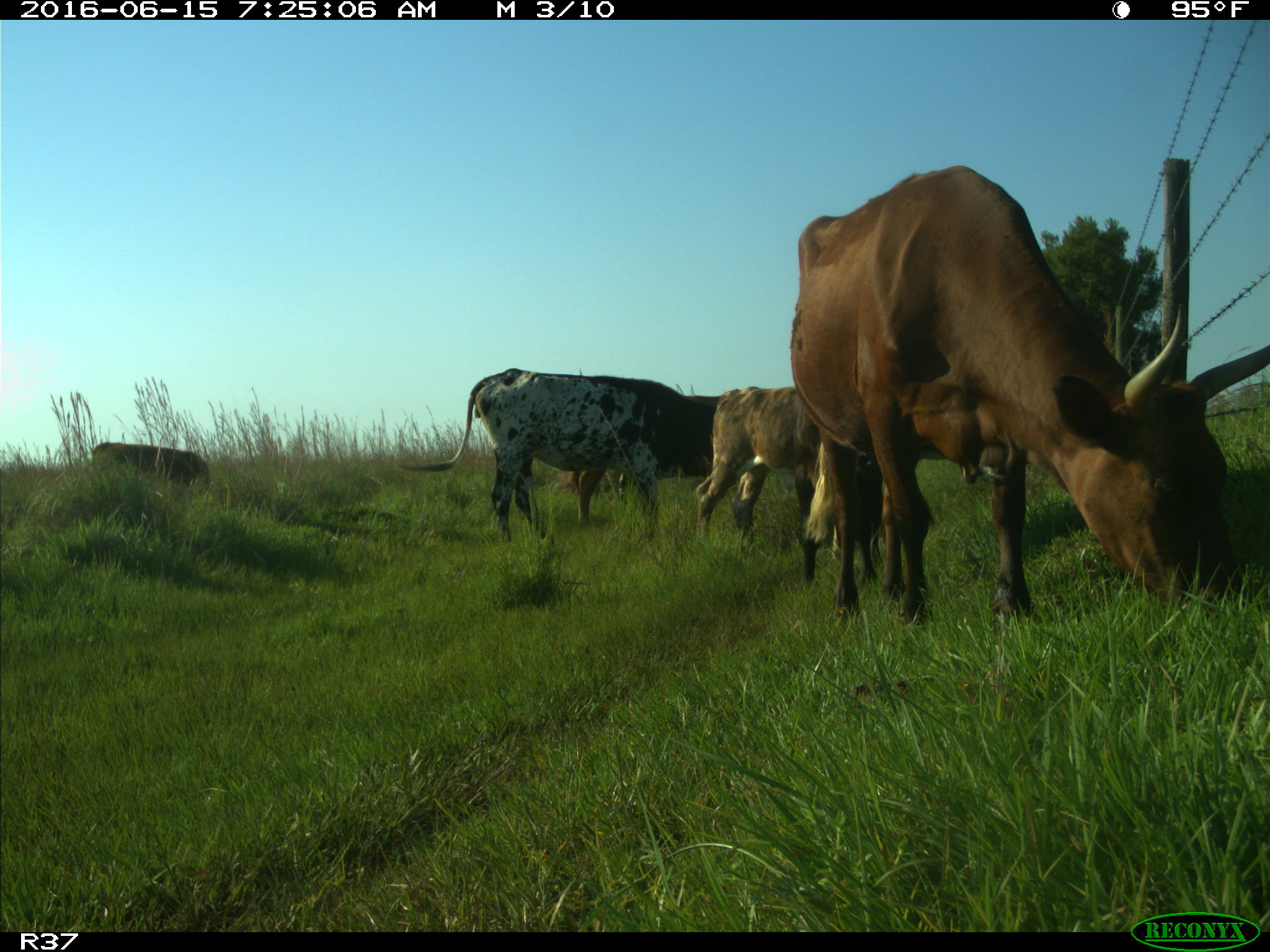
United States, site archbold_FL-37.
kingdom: Animalia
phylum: Chordata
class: Mammalia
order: Artiodactyla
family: Bovidae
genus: Bos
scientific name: Bos taurus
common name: domestic cow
Bos taurus (domestic cow).